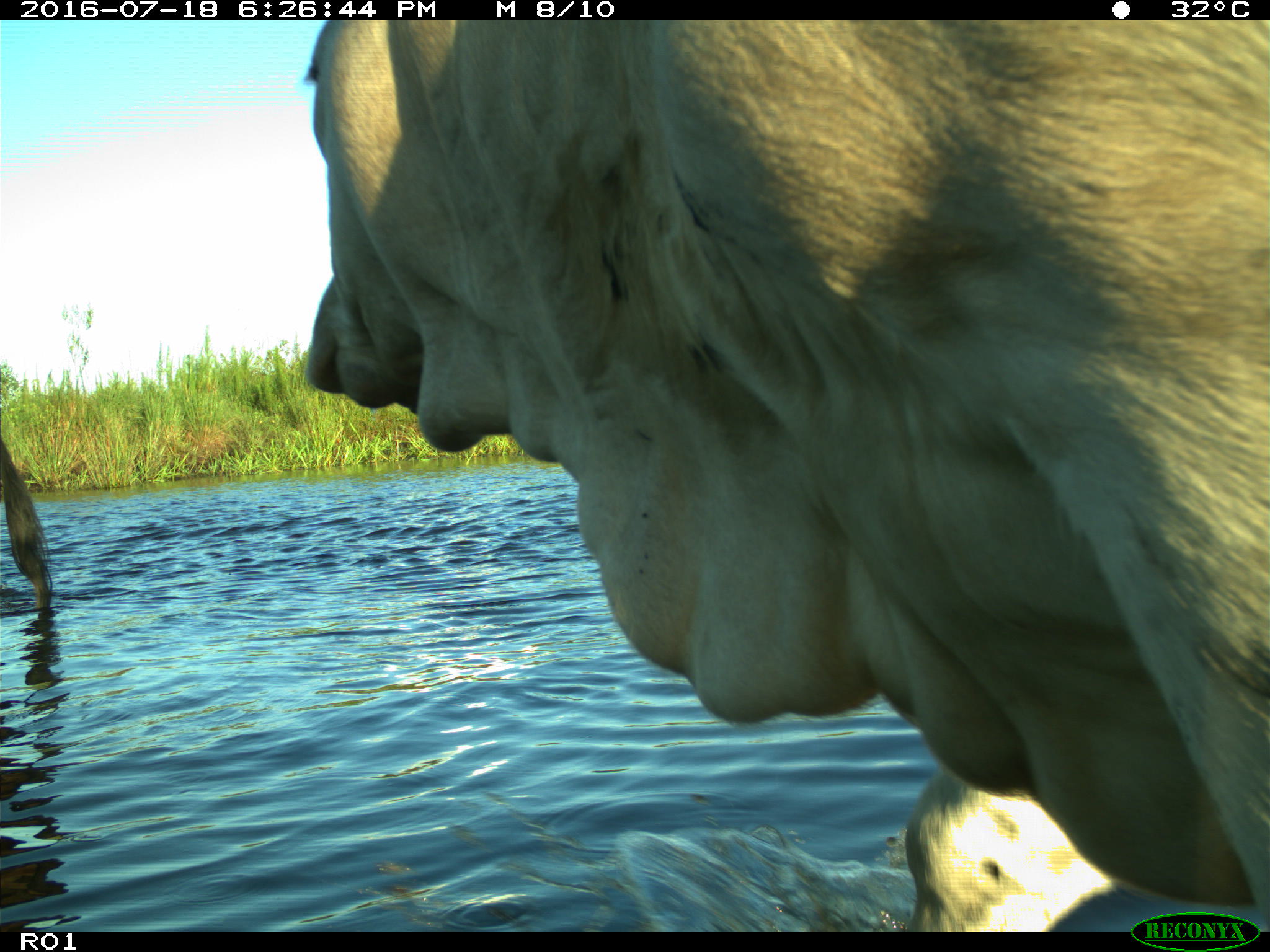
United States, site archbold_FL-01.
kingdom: Animalia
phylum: Chordata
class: Mammalia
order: Artiodactyla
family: Bovidae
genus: Bos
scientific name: Bos taurus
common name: domestic cow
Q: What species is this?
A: Bos taurus (domestic cow).